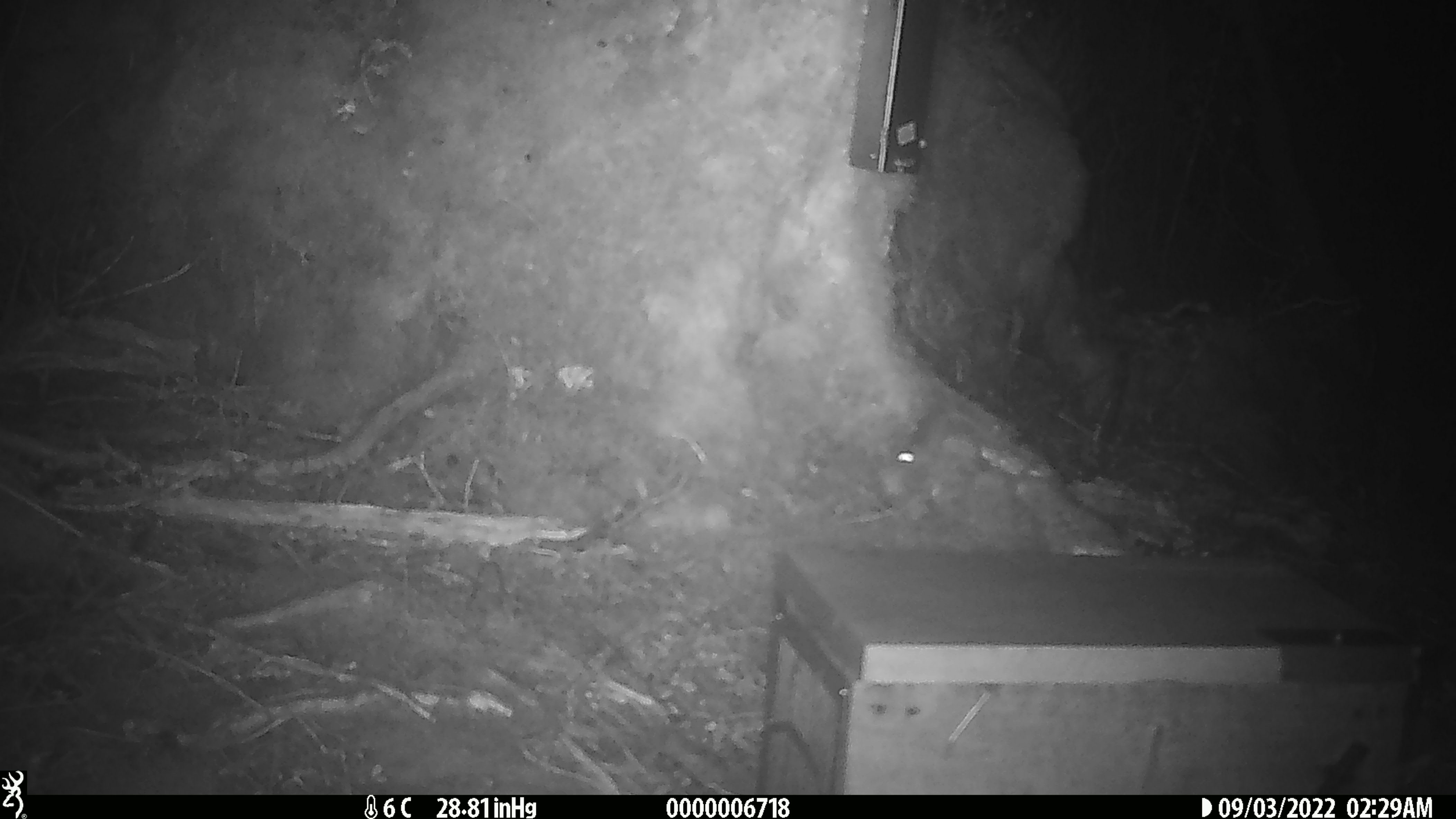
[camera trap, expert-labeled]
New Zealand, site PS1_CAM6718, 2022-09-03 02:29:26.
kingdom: Animalia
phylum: Chordata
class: Mammalia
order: Rodentia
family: Muridae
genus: Mus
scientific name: Mus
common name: mouse